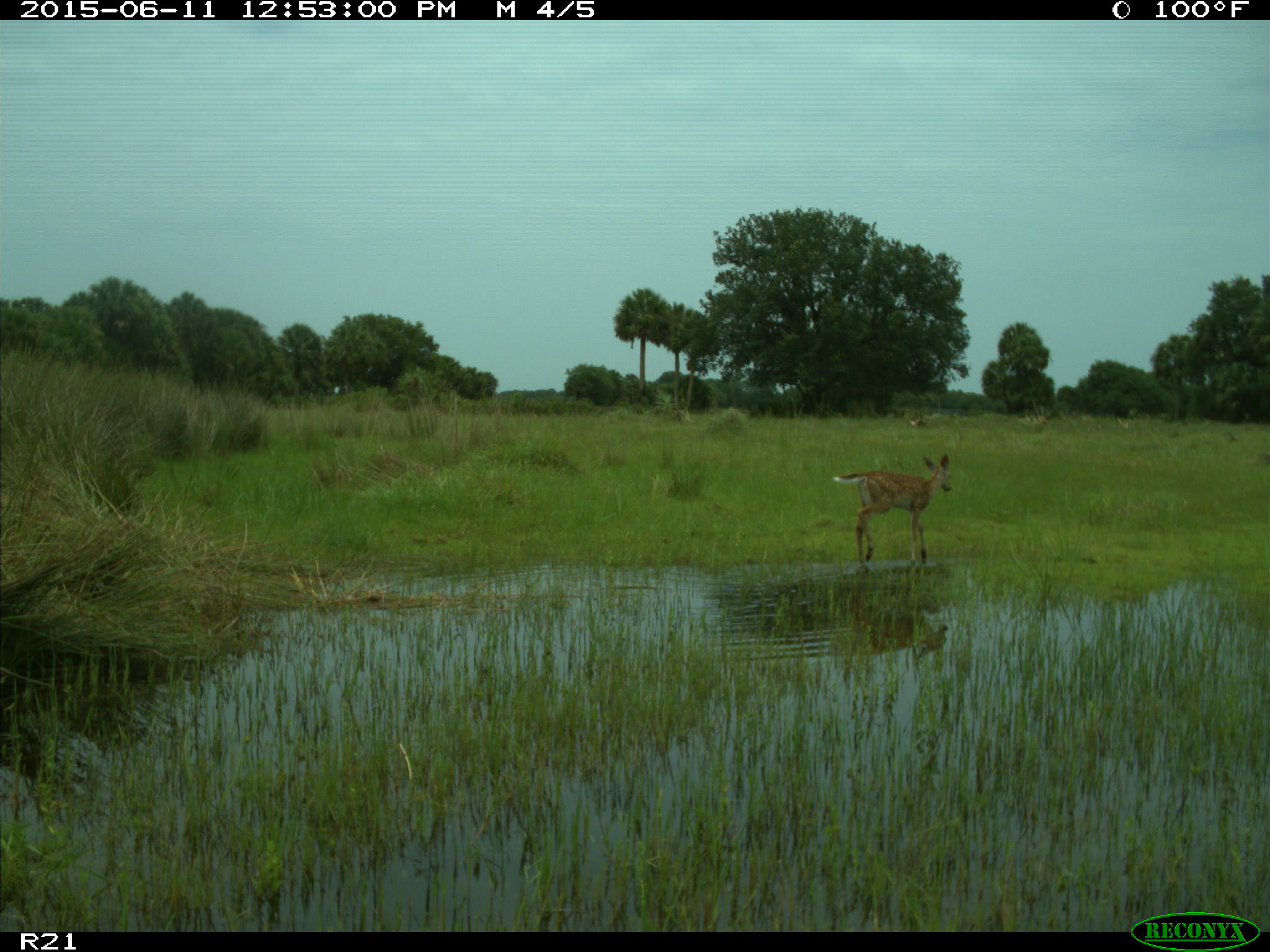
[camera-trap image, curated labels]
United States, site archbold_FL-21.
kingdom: Animalia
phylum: Chordata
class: Mammalia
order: Artiodactyla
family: Cervidae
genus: Odocoileus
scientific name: Odocoileus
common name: deer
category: unidentified deer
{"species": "unidentified deer (deer) (Odocoileus)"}